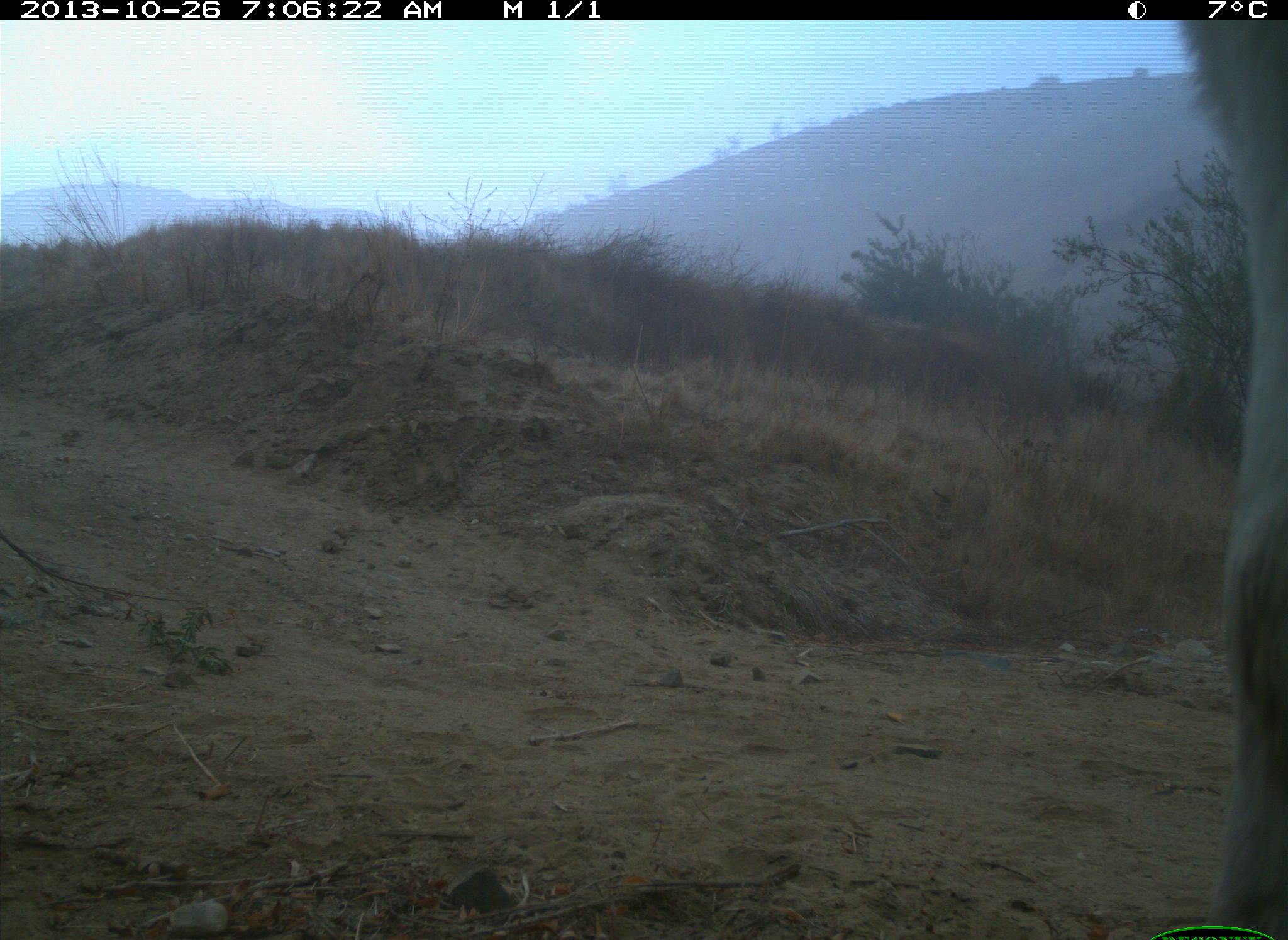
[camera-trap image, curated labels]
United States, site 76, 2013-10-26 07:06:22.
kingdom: Animalia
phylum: Chordata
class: Mammalia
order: Artiodactyla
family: Bovidae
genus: Bos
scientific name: Bos taurus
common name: cow